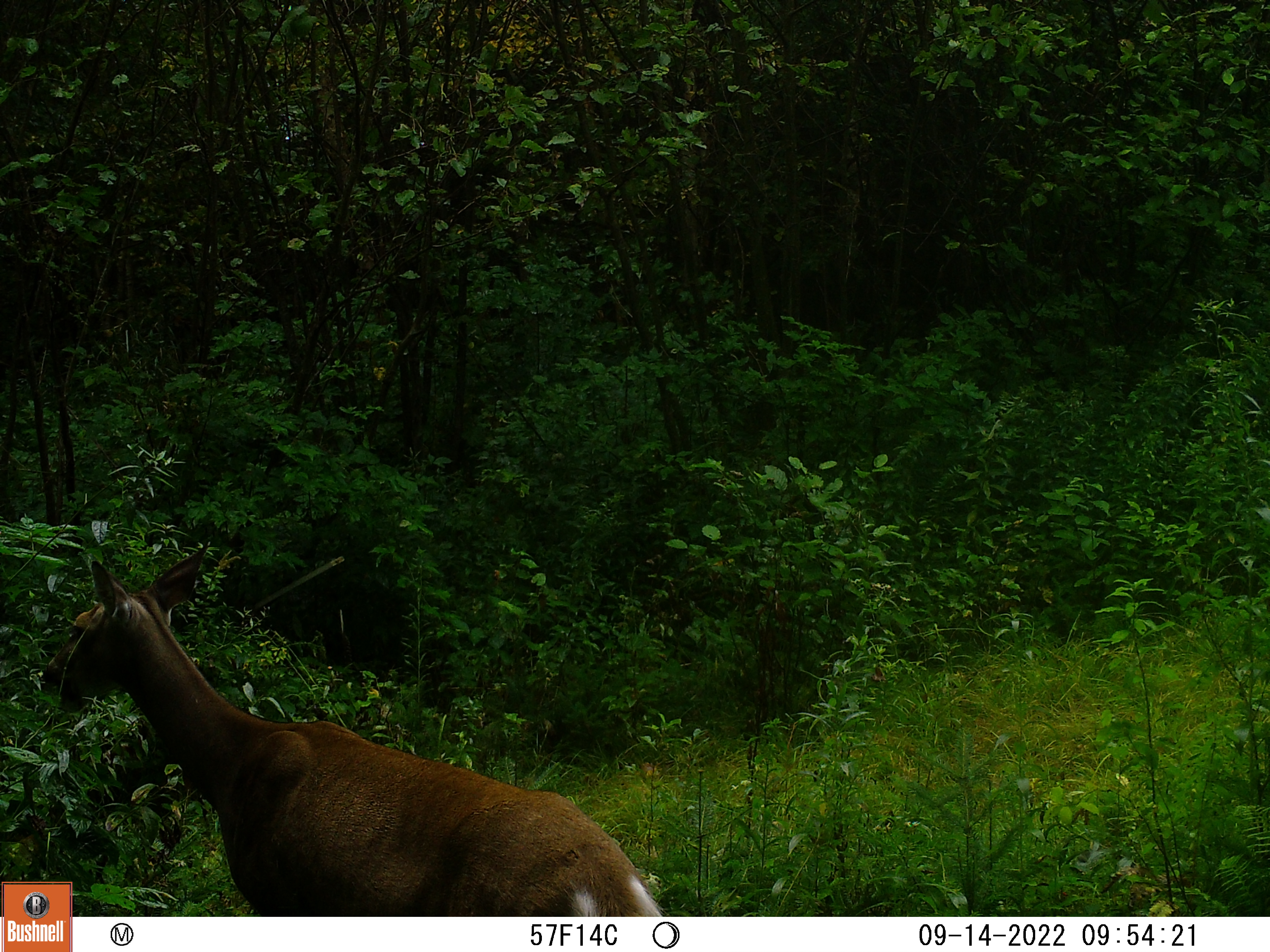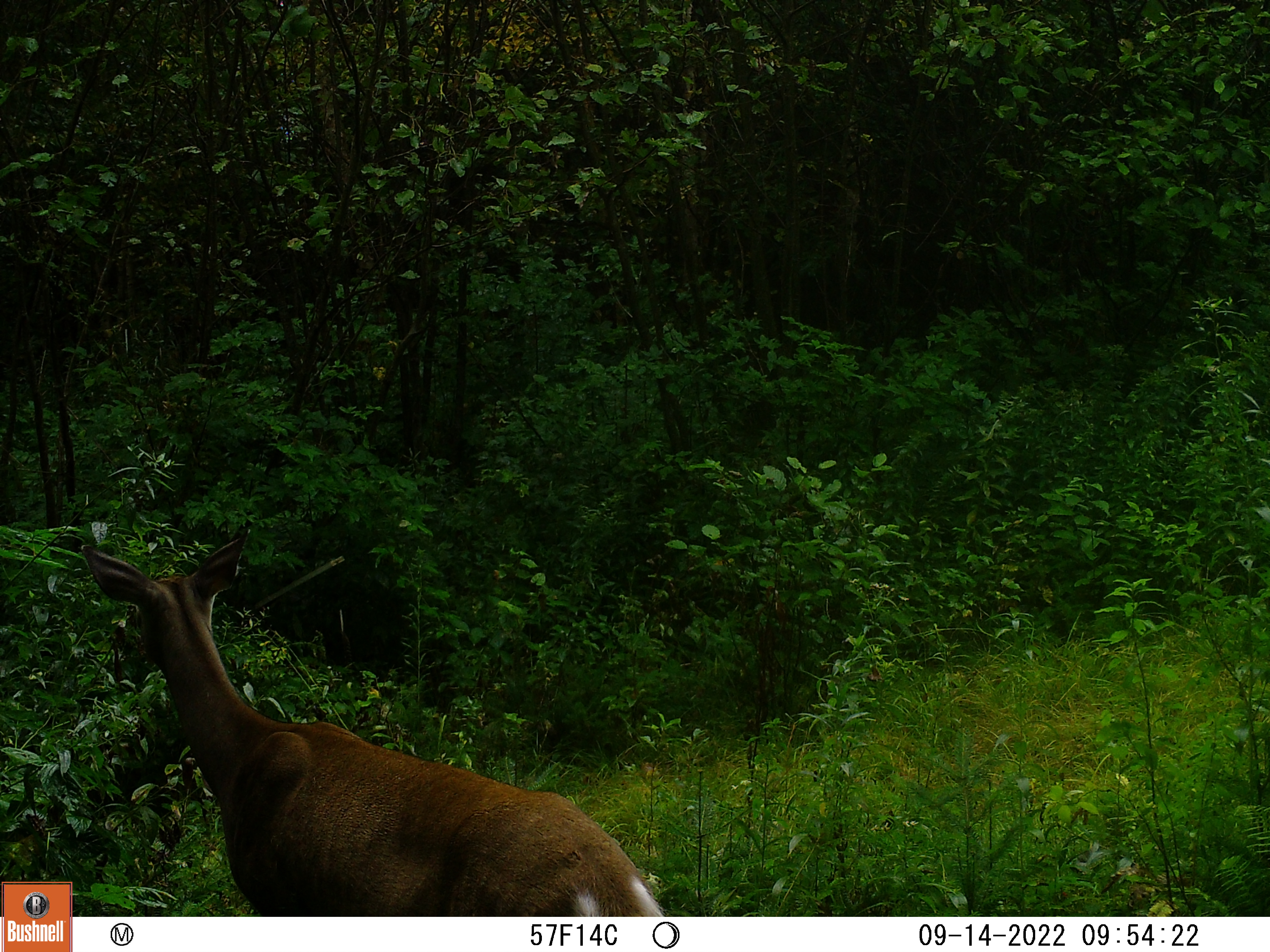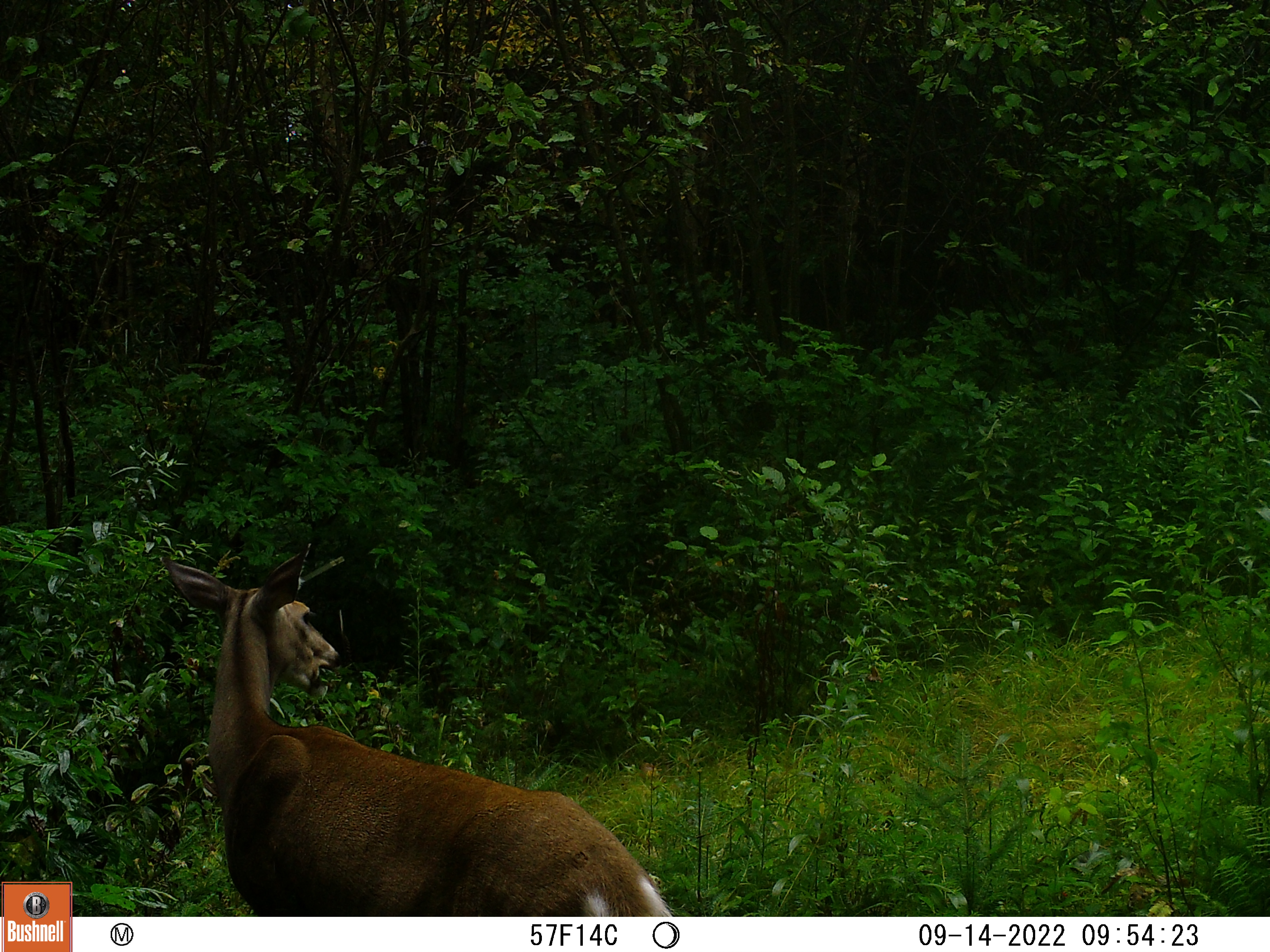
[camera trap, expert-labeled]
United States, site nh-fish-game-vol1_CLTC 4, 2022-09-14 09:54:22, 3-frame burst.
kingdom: Animalia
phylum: Chordata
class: Mammalia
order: Artiodactyla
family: Cervidae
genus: Odocoileus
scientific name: Odocoileus virginianus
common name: white-tailed deer